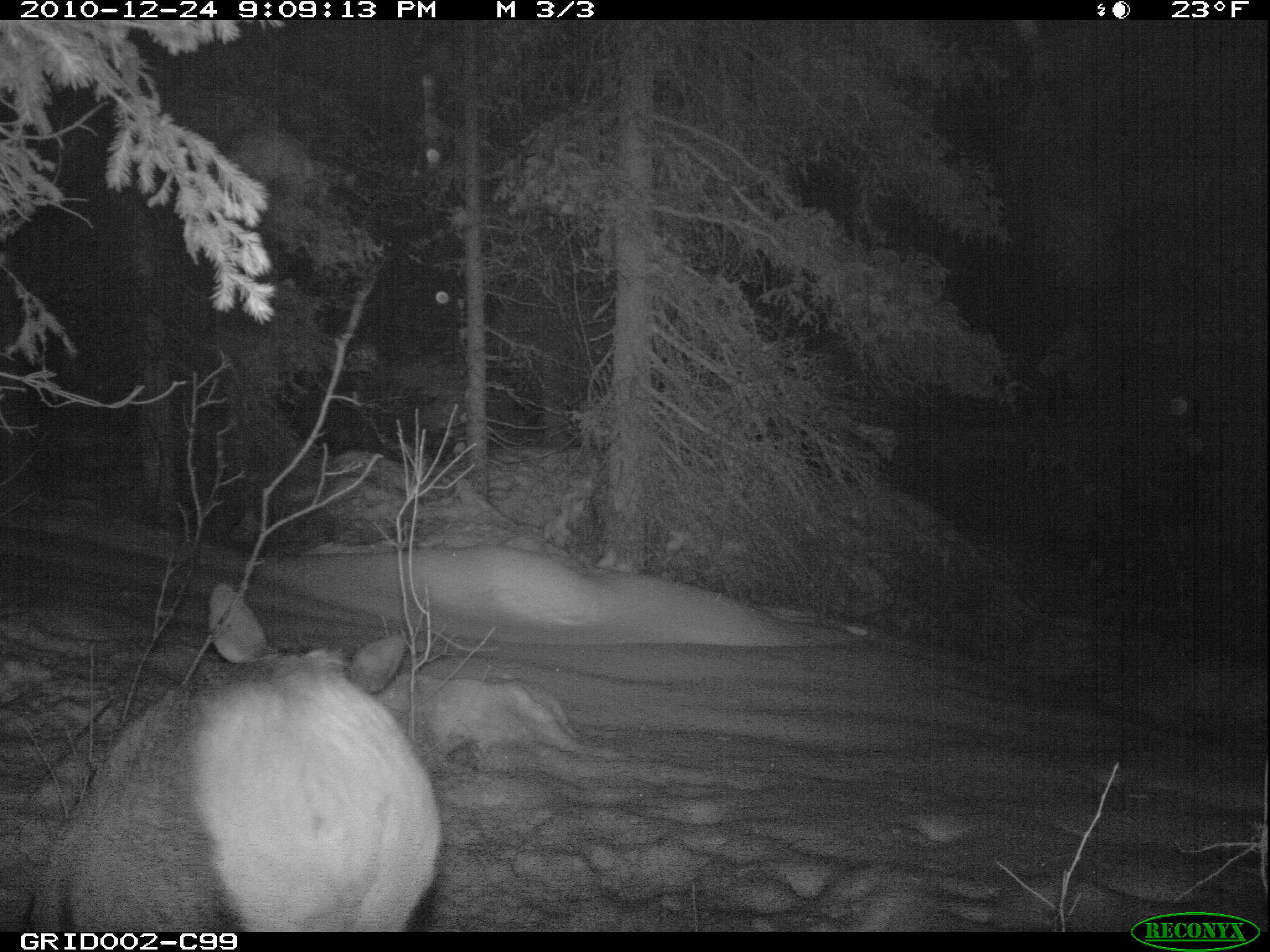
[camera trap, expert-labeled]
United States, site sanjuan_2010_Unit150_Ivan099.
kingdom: Animalia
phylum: Chordata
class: Mammalia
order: Artiodactyla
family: Cervidae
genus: Cervus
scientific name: Cervus elaphus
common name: red deer